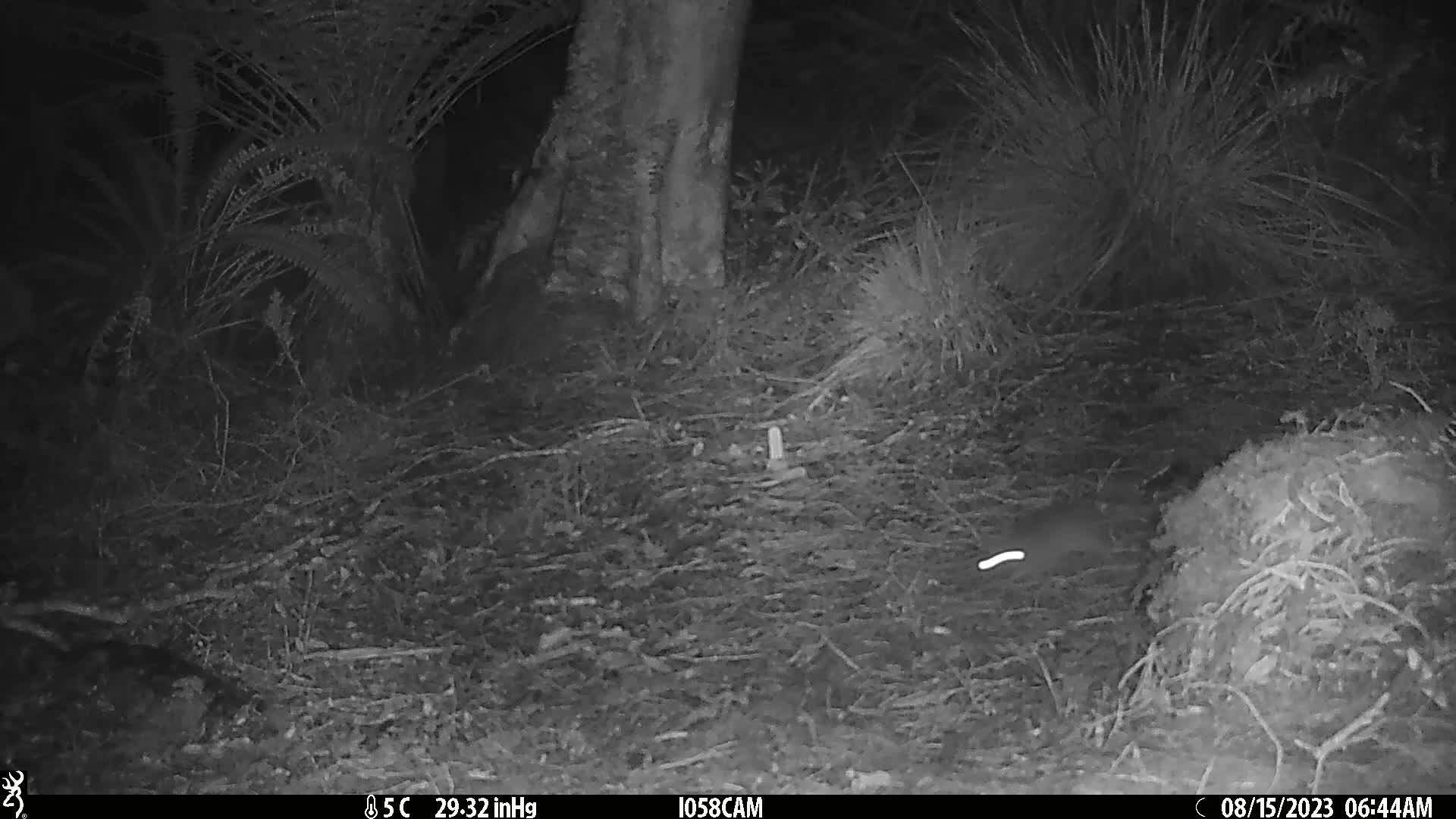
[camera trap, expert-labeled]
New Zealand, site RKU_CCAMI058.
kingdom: Animalia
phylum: Chordata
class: Mammalia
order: Rodentia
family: Muridae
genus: Rattus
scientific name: Rattus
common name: rat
Rat (Rattus).